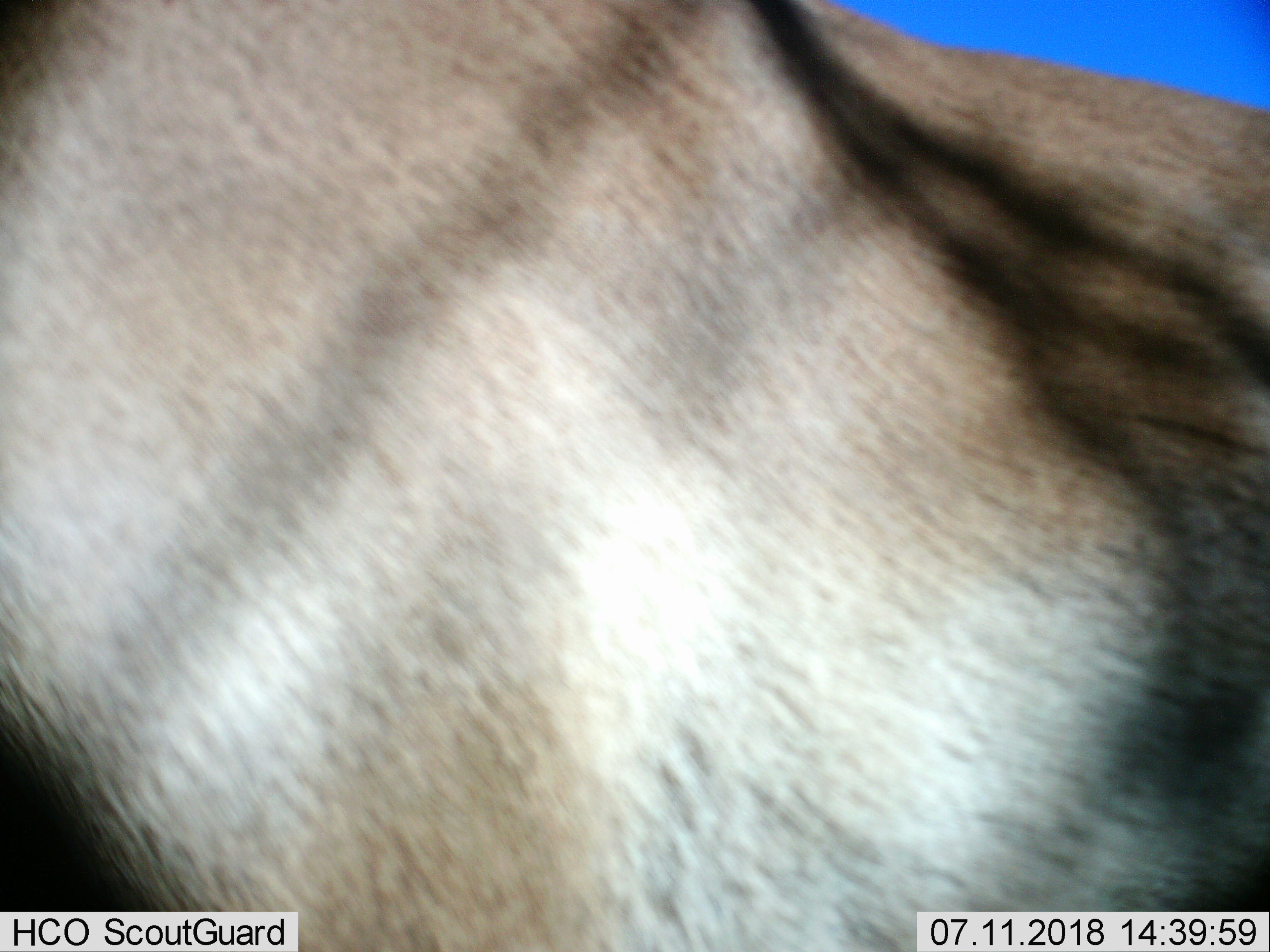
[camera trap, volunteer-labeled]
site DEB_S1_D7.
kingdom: Animalia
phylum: Chordata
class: Mammalia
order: Artiodactyla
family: Bovidae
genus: Aepyceros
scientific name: Aepyceros melampus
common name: impala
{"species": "impala (Aepyceros melampus)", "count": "1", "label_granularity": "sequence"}